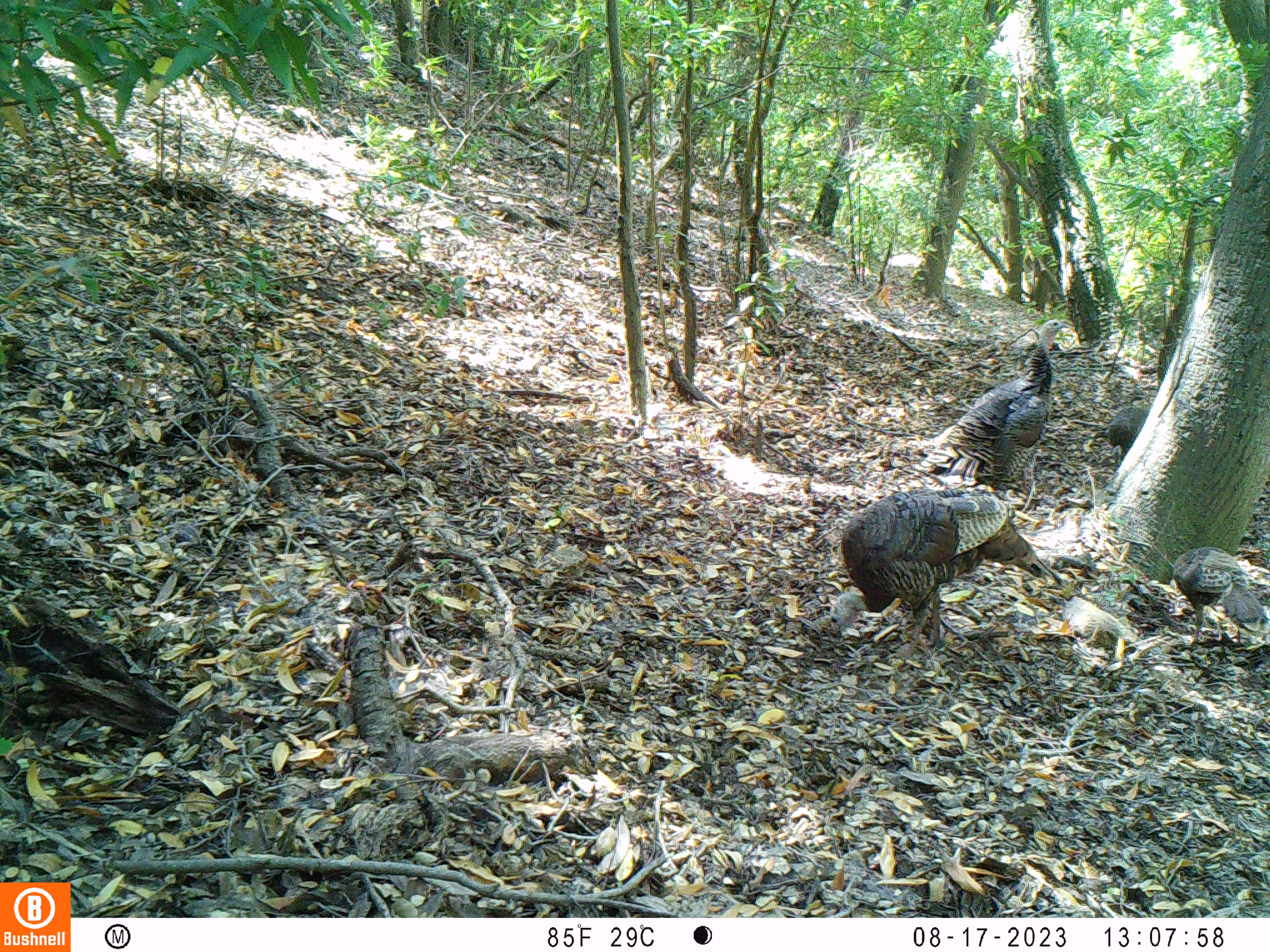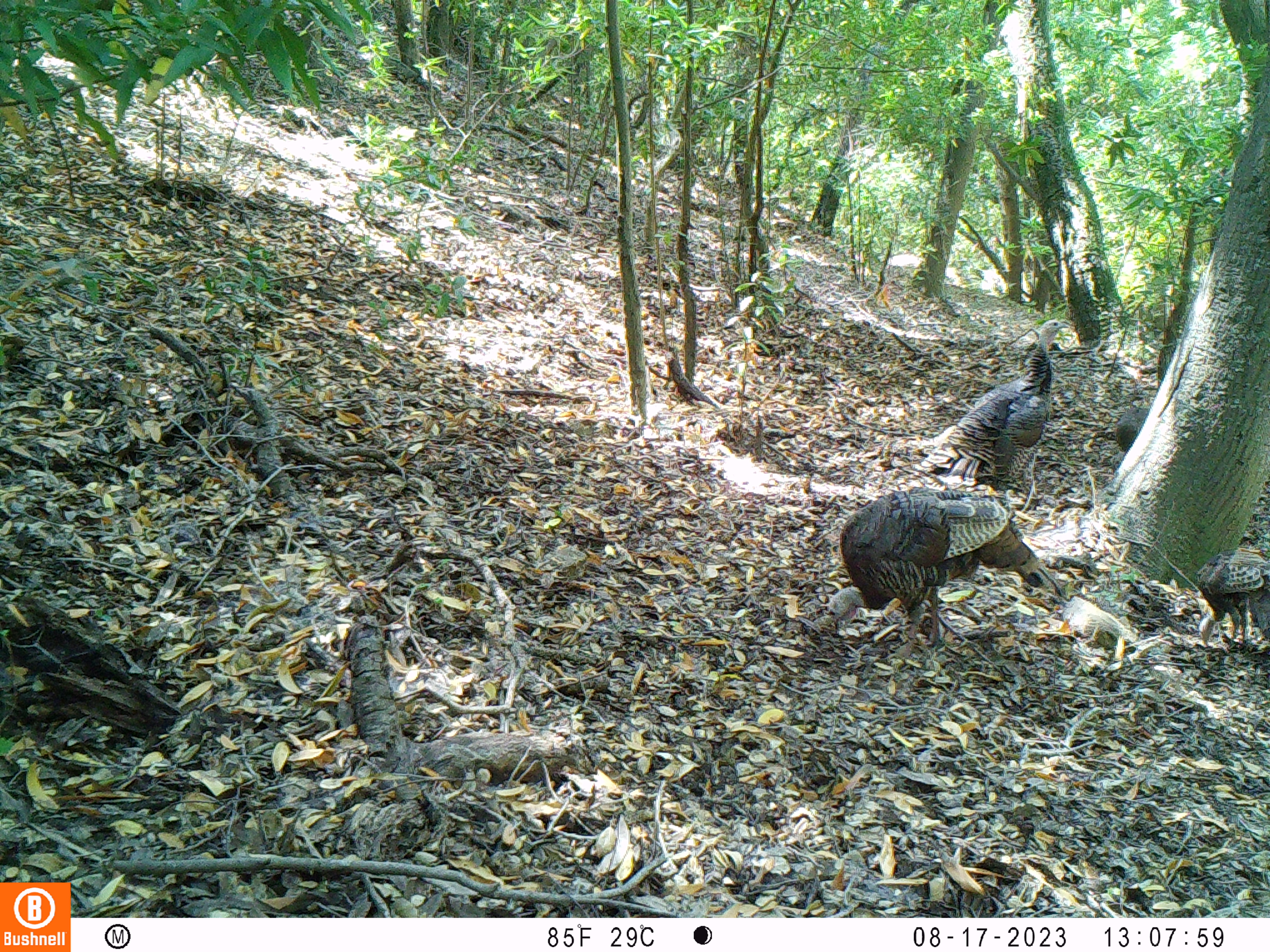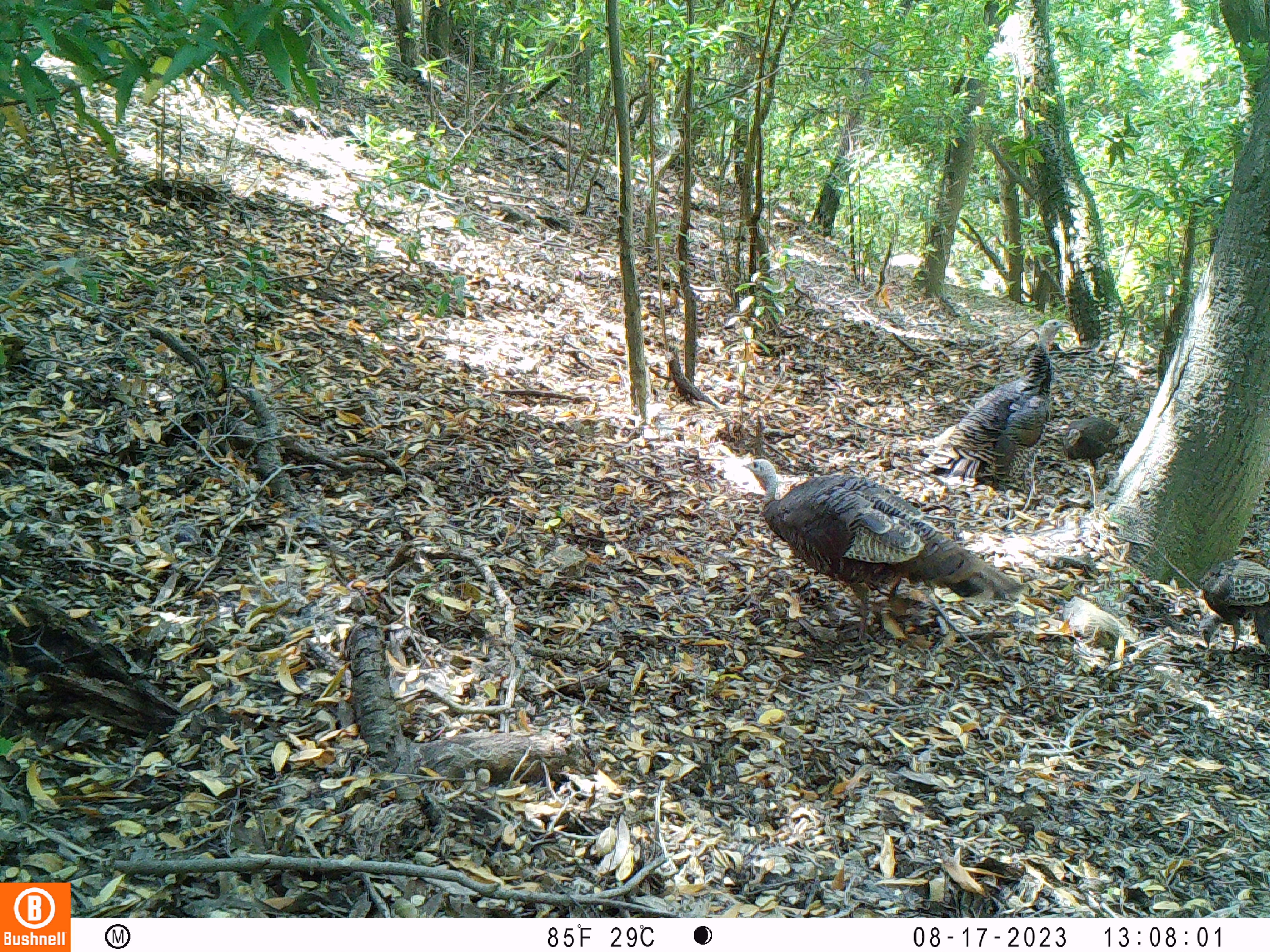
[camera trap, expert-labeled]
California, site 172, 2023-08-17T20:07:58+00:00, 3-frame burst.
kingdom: Animalia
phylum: Chordata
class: Aves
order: Galliformes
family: Phasianidae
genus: Meleagris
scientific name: Meleagris gallopavo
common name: turkey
Turkey (Meleagris gallopavo).